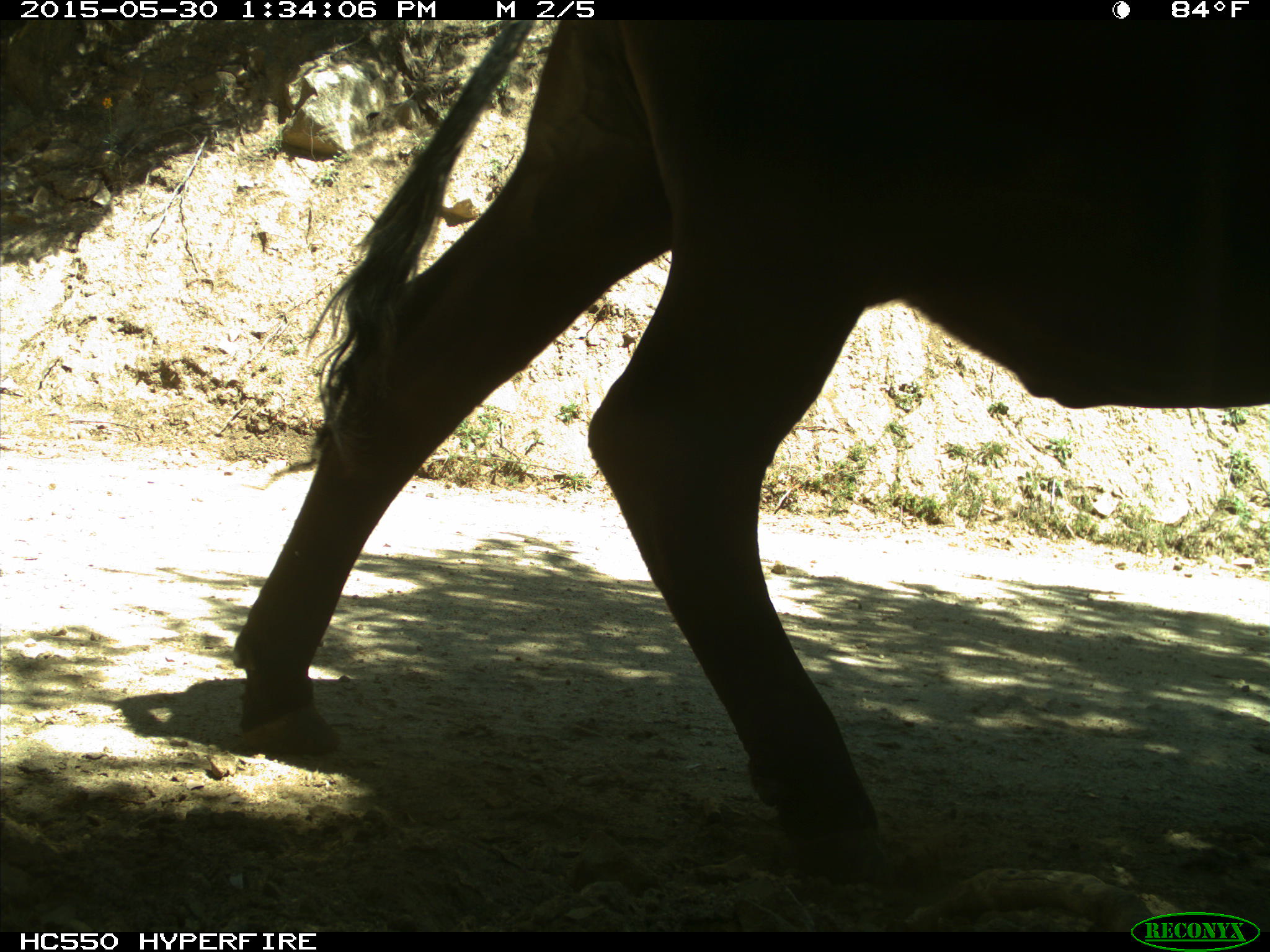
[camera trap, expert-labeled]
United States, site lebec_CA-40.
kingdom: Animalia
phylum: Chordata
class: Mammalia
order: Artiodactyla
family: Bovidae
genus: Bos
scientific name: Bos taurus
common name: domestic cow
Bos taurus (domestic cow).